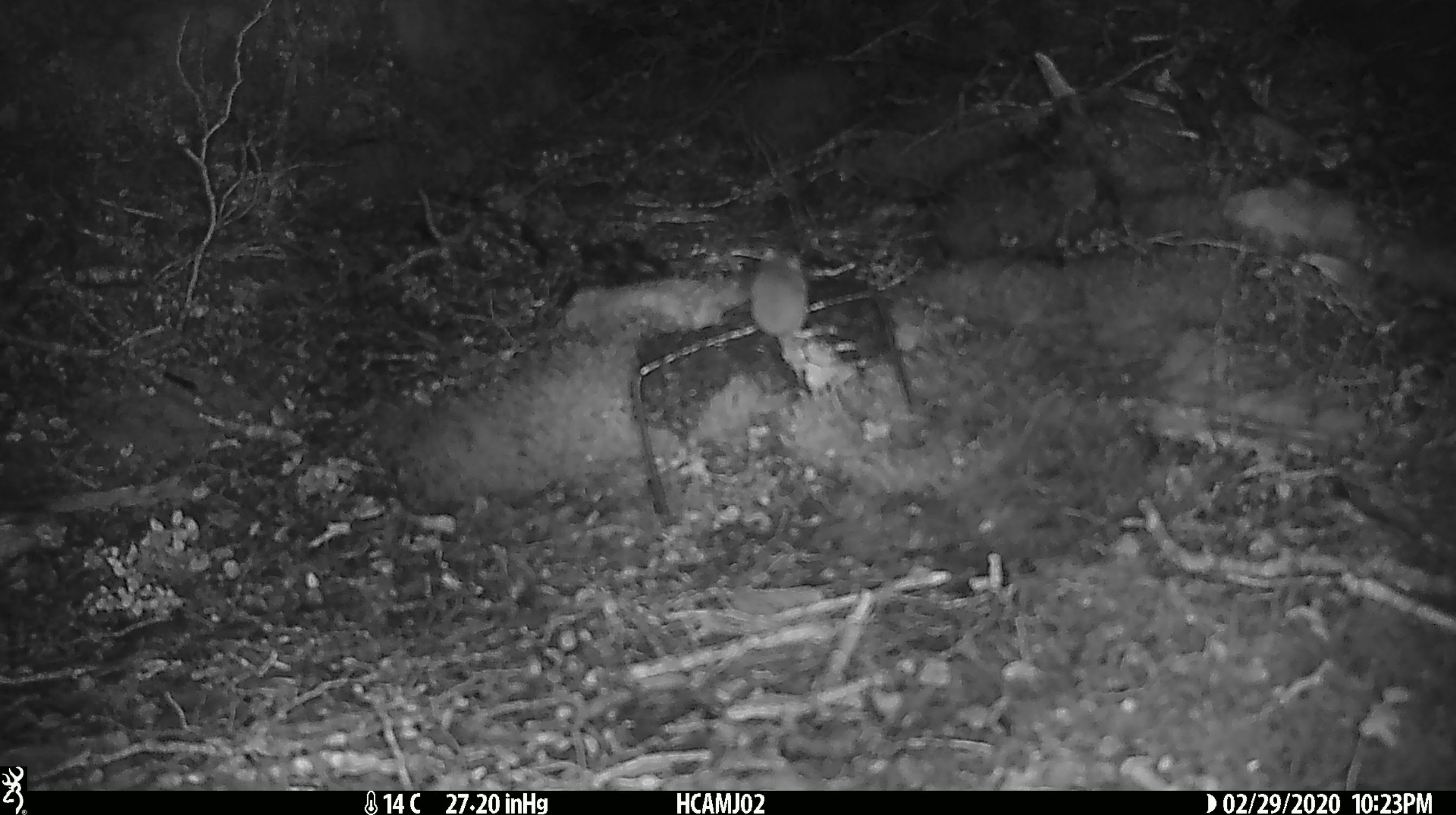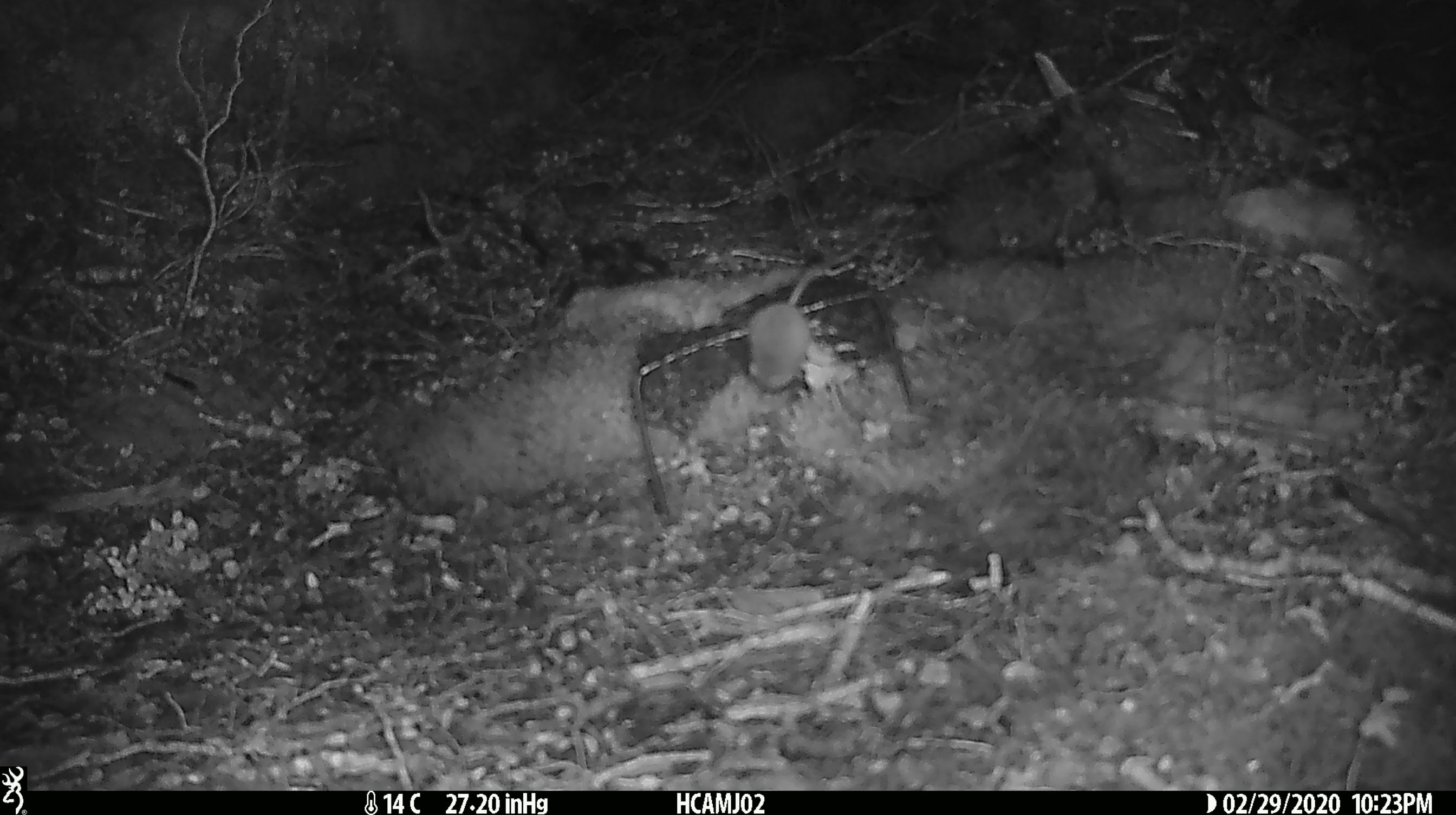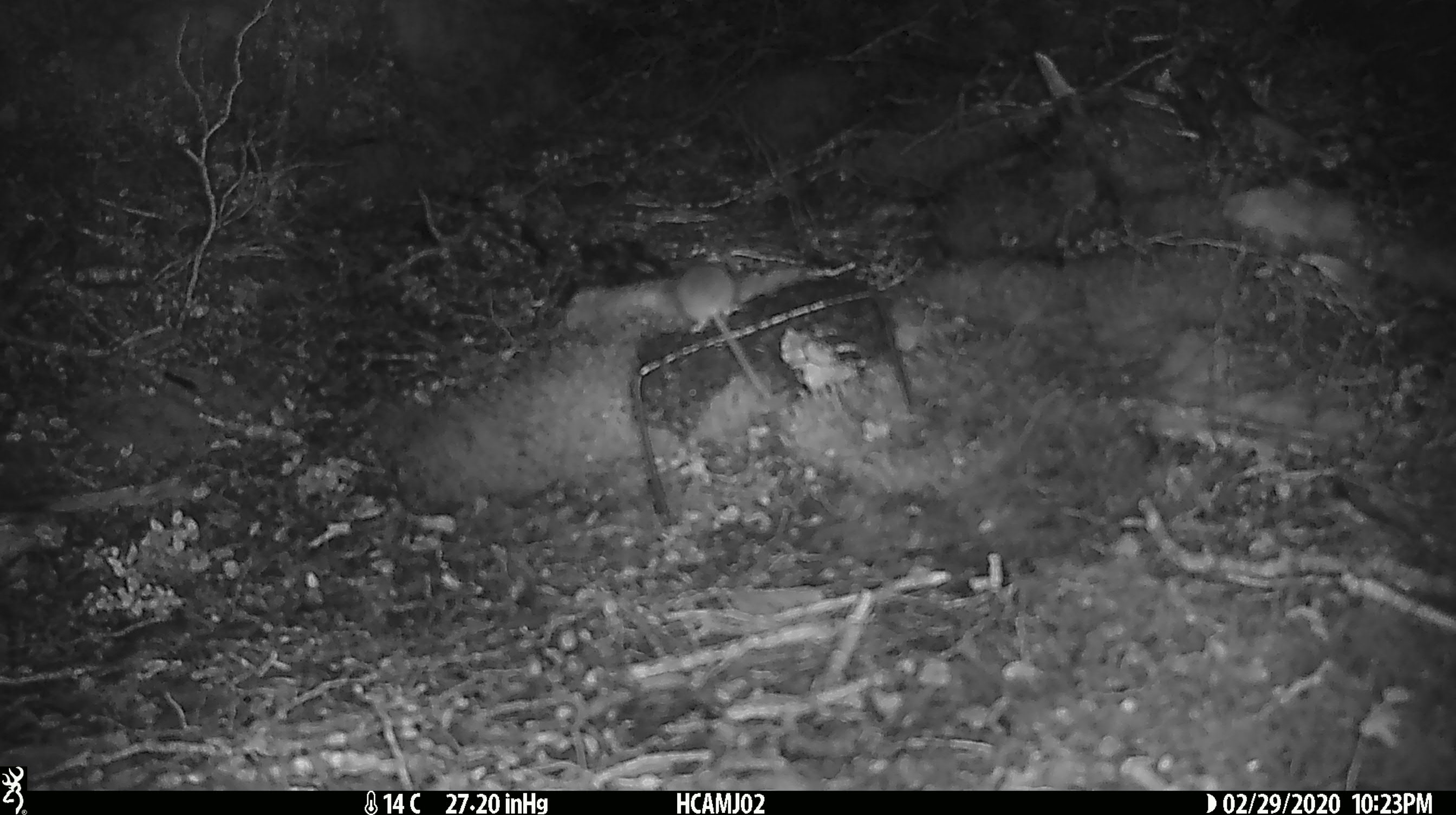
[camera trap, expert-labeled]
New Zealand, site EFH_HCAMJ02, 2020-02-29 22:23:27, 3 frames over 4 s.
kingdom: Animalia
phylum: Chordata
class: Mammalia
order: Rodentia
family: Muridae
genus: Mus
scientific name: Mus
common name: mouse